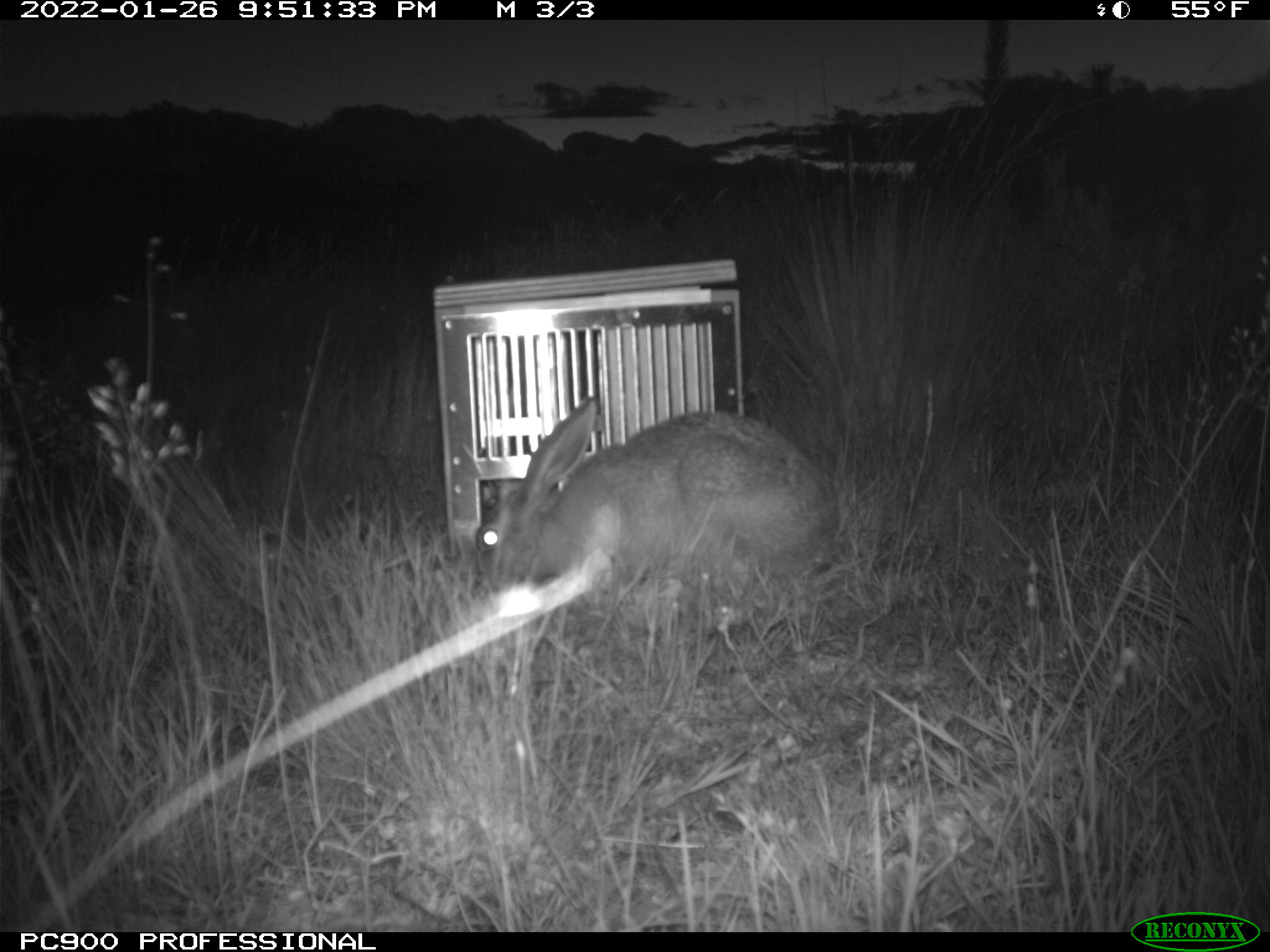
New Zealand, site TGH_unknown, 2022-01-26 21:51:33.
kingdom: Animalia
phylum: Chordata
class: Mammalia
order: Lagomorpha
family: Leporidae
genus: Lepus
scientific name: Lepus europaeus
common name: brown hare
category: hare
Hare (brown hare) (Lepus europaeus).